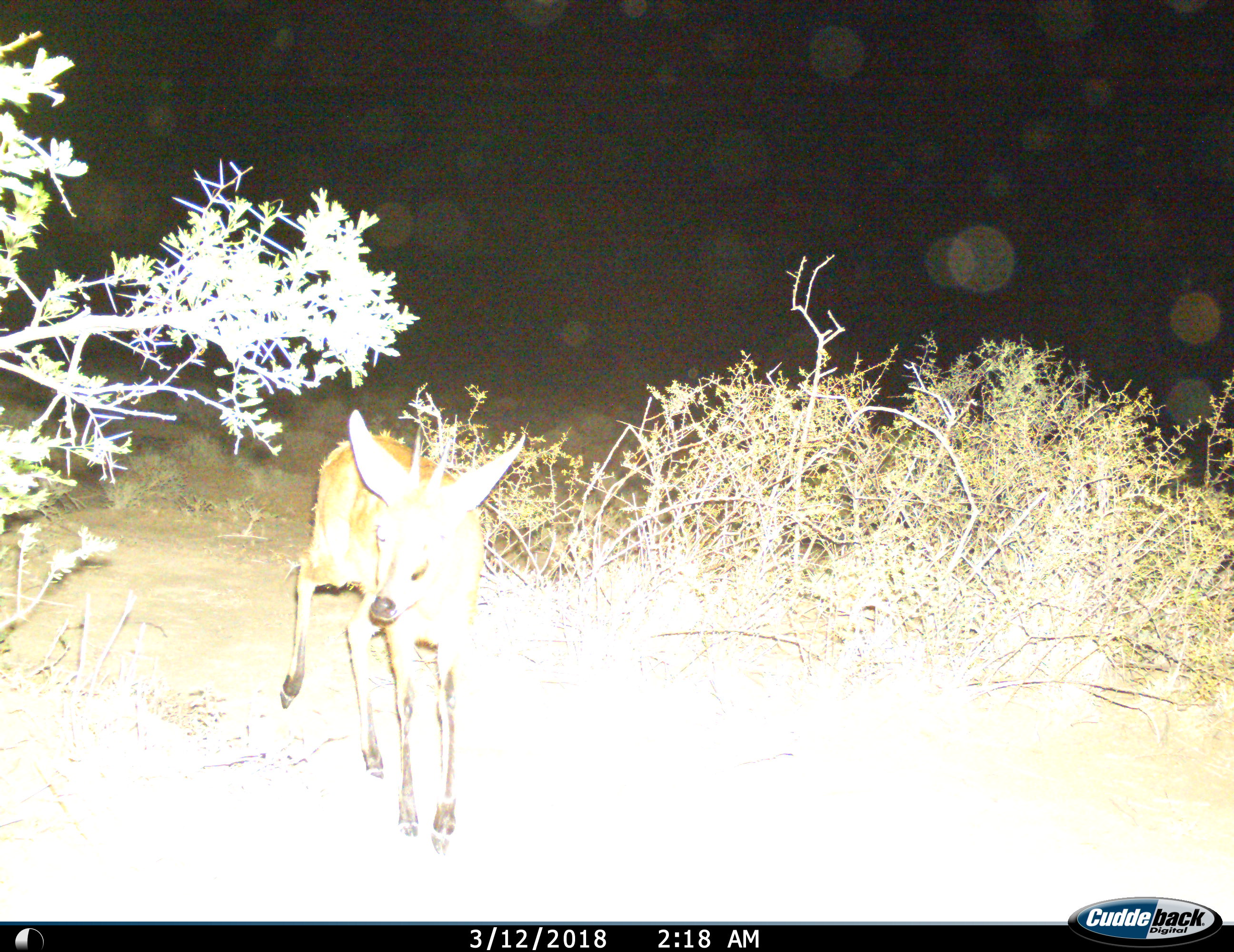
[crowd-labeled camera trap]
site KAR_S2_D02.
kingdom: Animalia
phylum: Chordata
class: Mammalia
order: Artiodactyla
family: Bovidae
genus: Sylvicapra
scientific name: Sylvicapra grimmia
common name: common duiker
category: duikercommongrey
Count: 1.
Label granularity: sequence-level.